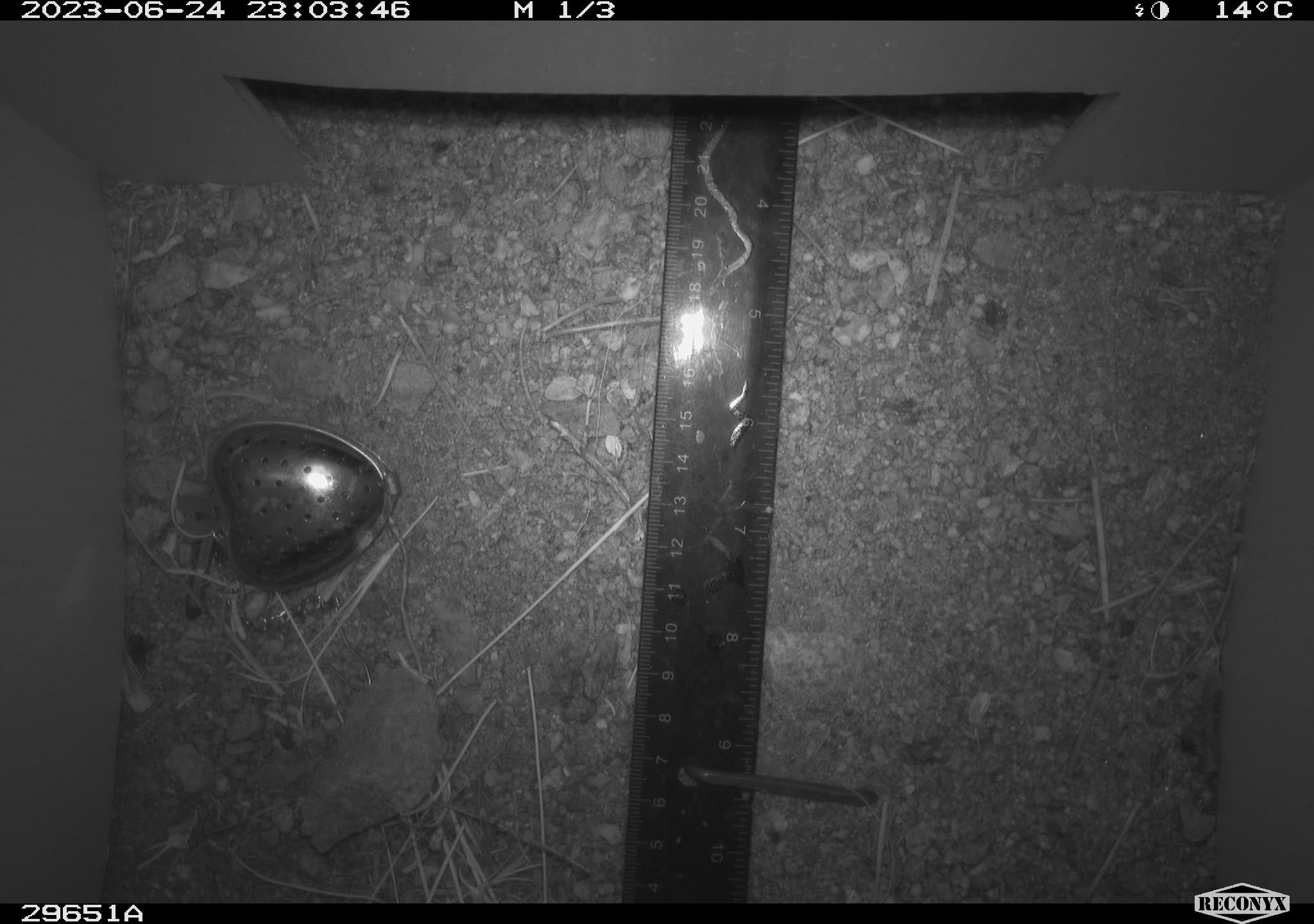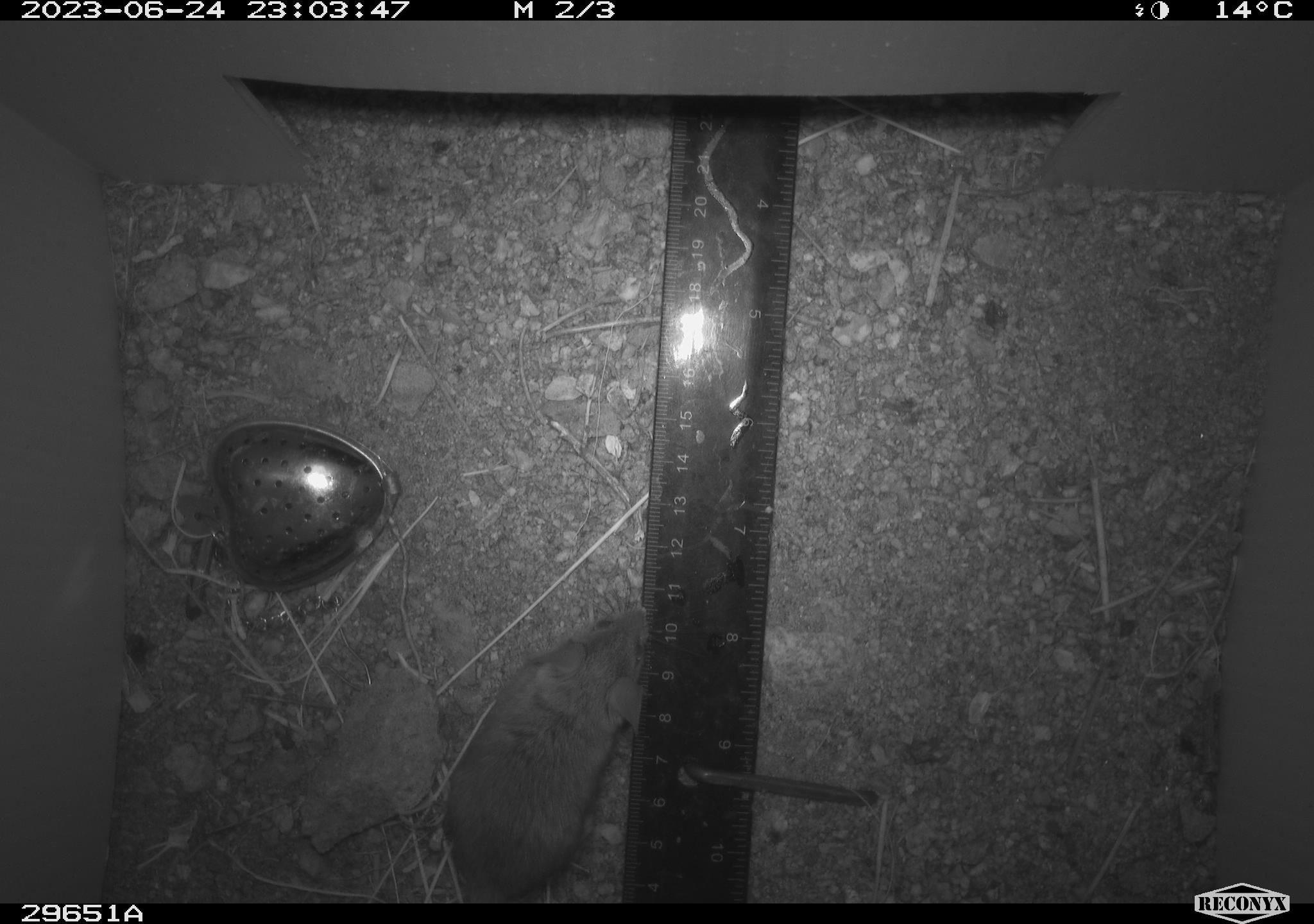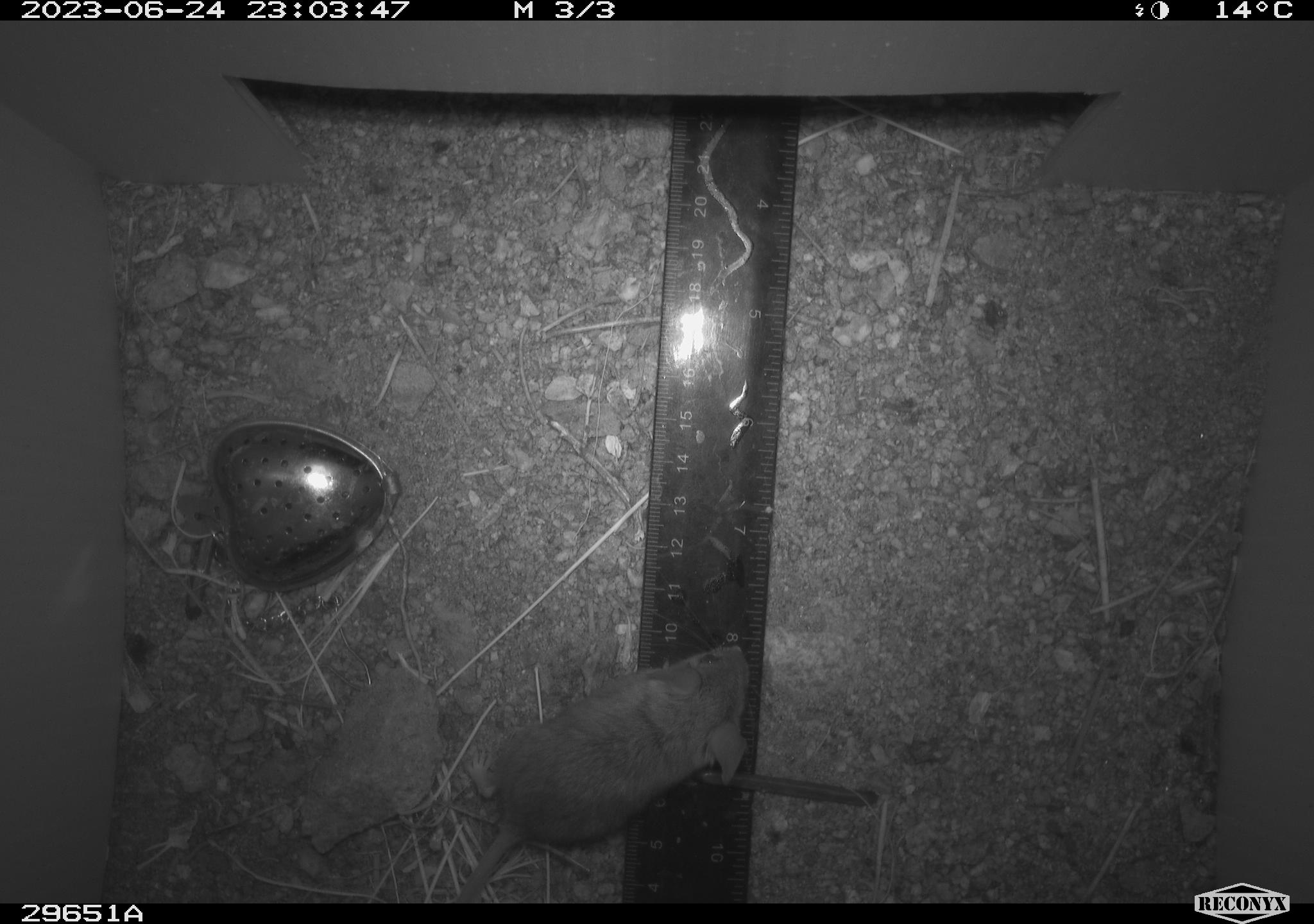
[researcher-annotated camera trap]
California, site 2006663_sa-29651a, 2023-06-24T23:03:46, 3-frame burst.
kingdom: Animalia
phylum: Chordata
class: Mammalia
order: Rodentia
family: Cricetidae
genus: Peromyscus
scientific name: Peromyscus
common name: deer mice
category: peromyscus species